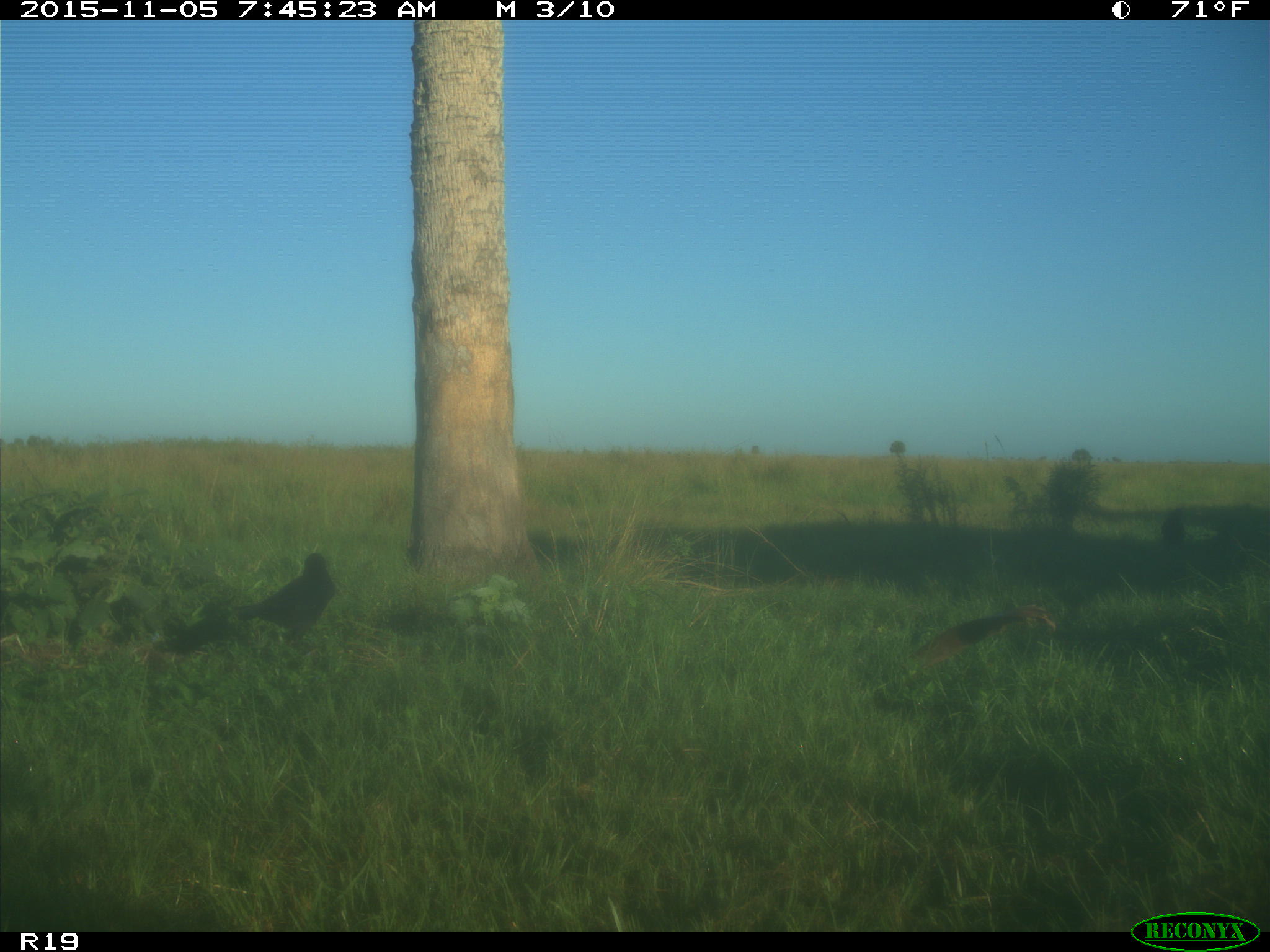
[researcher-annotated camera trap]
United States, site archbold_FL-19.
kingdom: Animalia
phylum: Chordata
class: Aves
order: Passeriformes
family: Corvidae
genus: Corvus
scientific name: Corvus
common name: crows and ravens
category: unidentified corvus